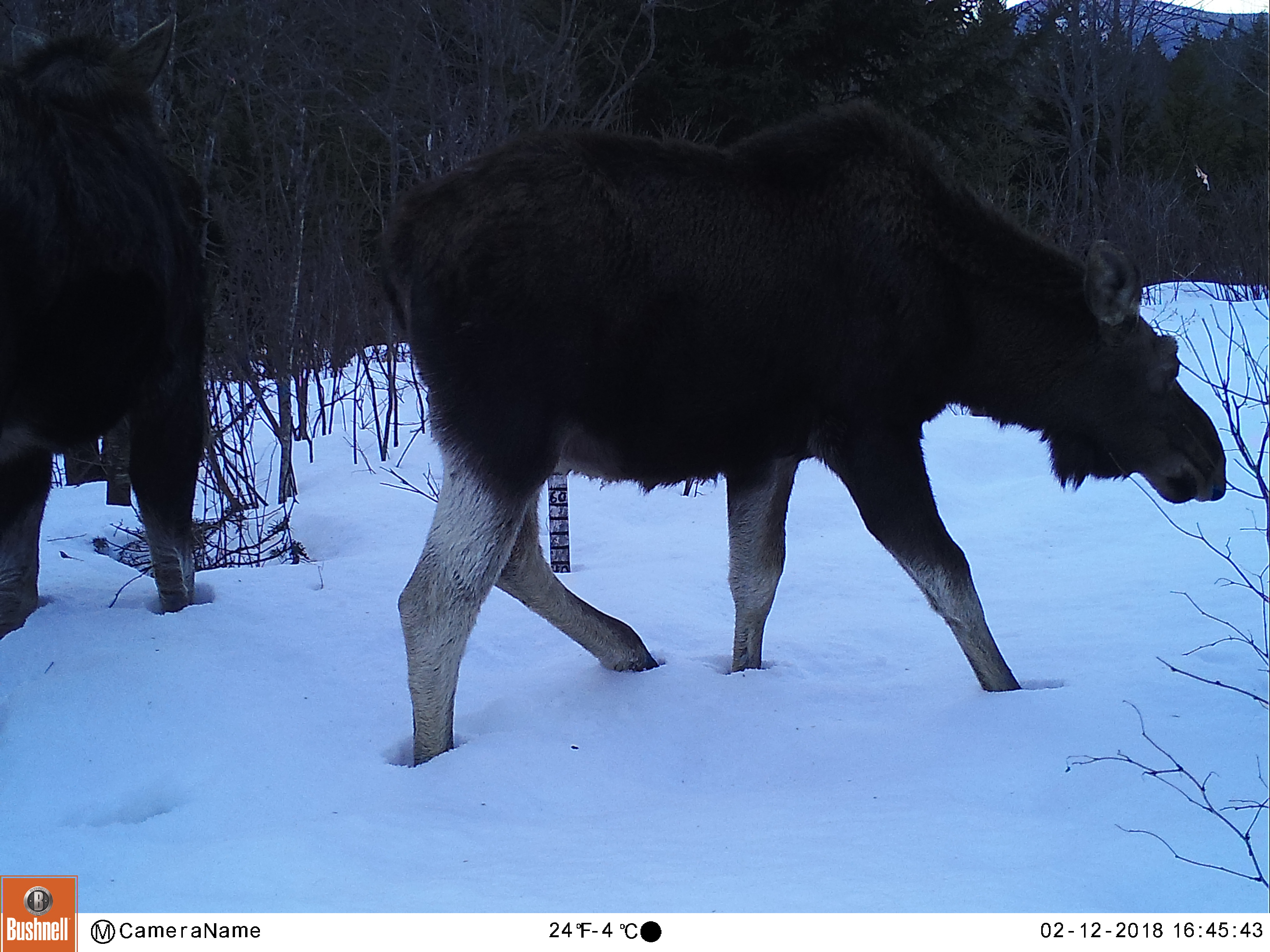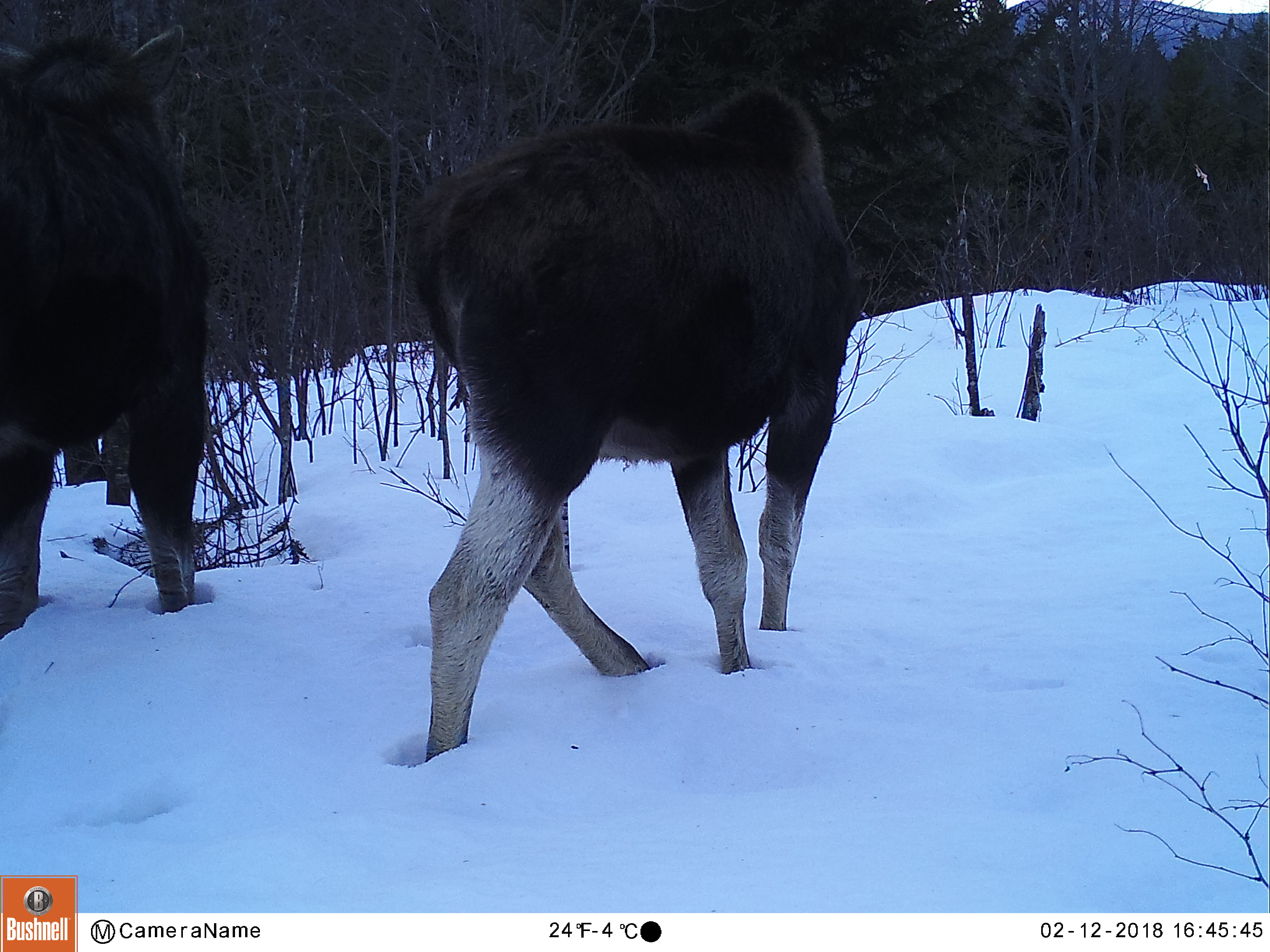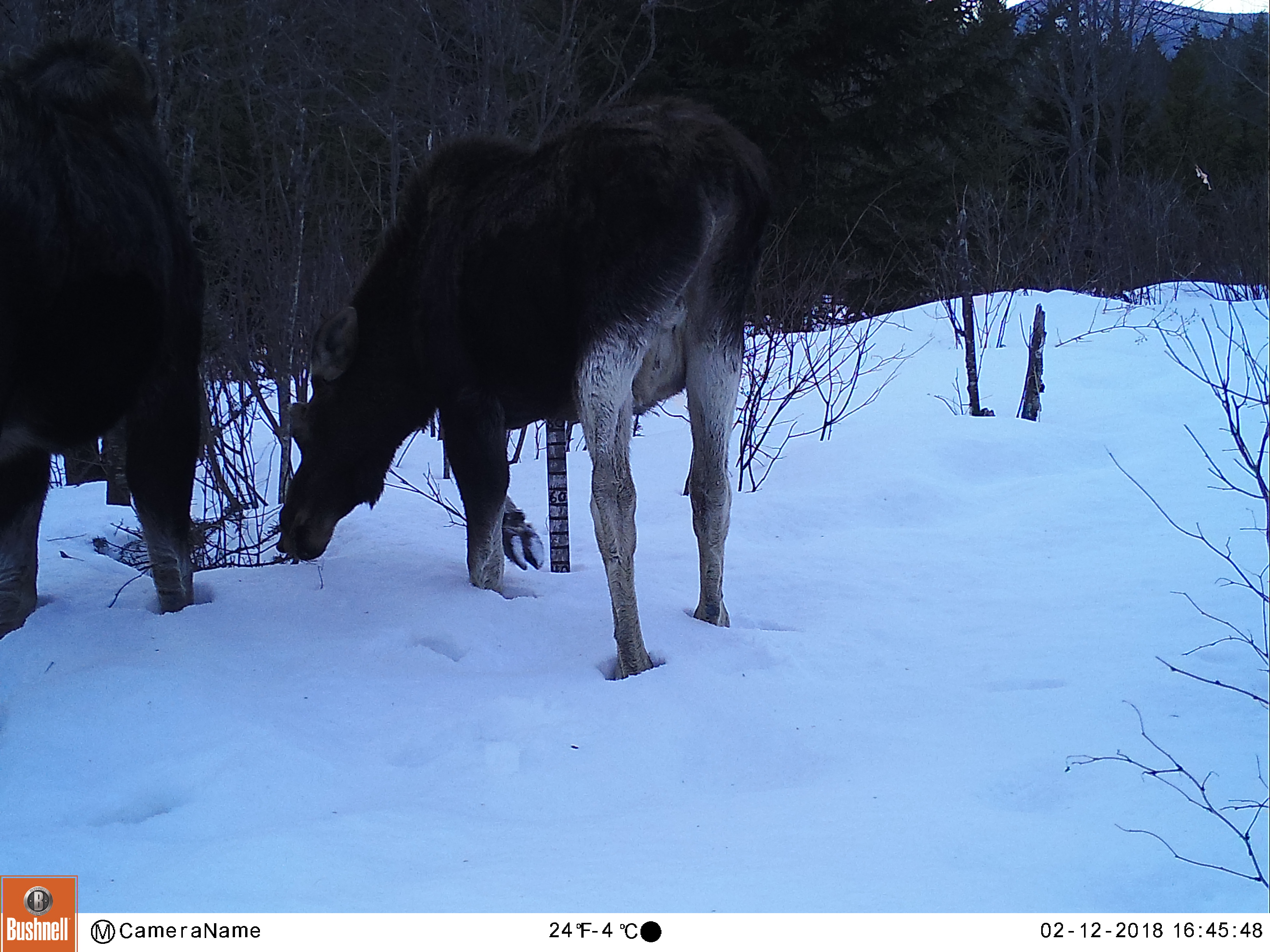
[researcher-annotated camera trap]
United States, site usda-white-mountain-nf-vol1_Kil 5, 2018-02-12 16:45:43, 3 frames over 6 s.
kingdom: Animalia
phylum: Chordata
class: Mammalia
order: Artiodactyla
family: Cervidae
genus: Alces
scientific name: Alces alces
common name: moose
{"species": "moose (Alces alces)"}